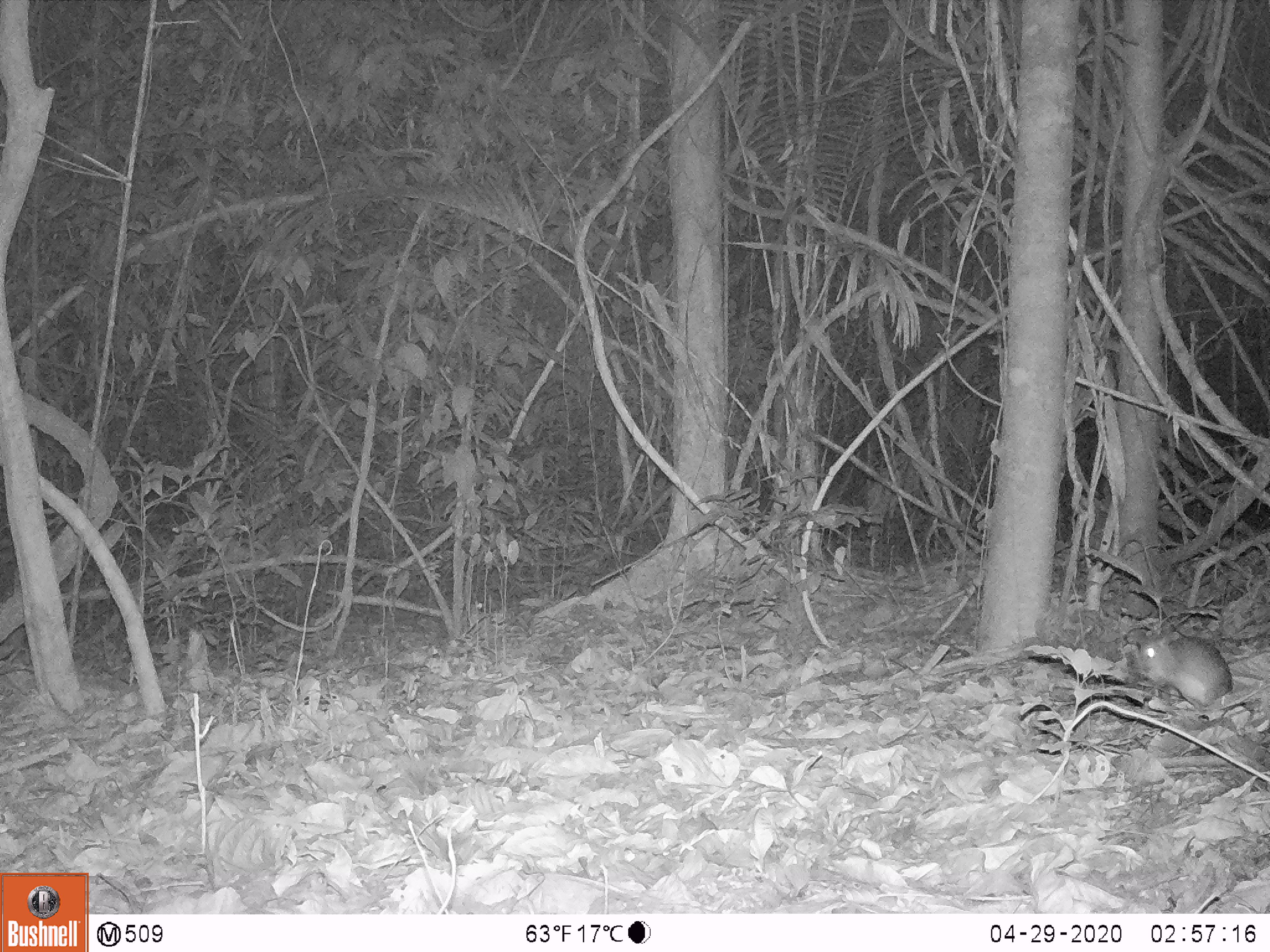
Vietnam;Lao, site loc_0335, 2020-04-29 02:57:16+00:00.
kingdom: Animalia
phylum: Chordata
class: Mammalia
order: Rodentia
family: Muridae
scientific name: Muridae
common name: old-world mice and rats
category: unidentified murid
Unidentified murid (old-world mice and rats) (Muridae). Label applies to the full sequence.